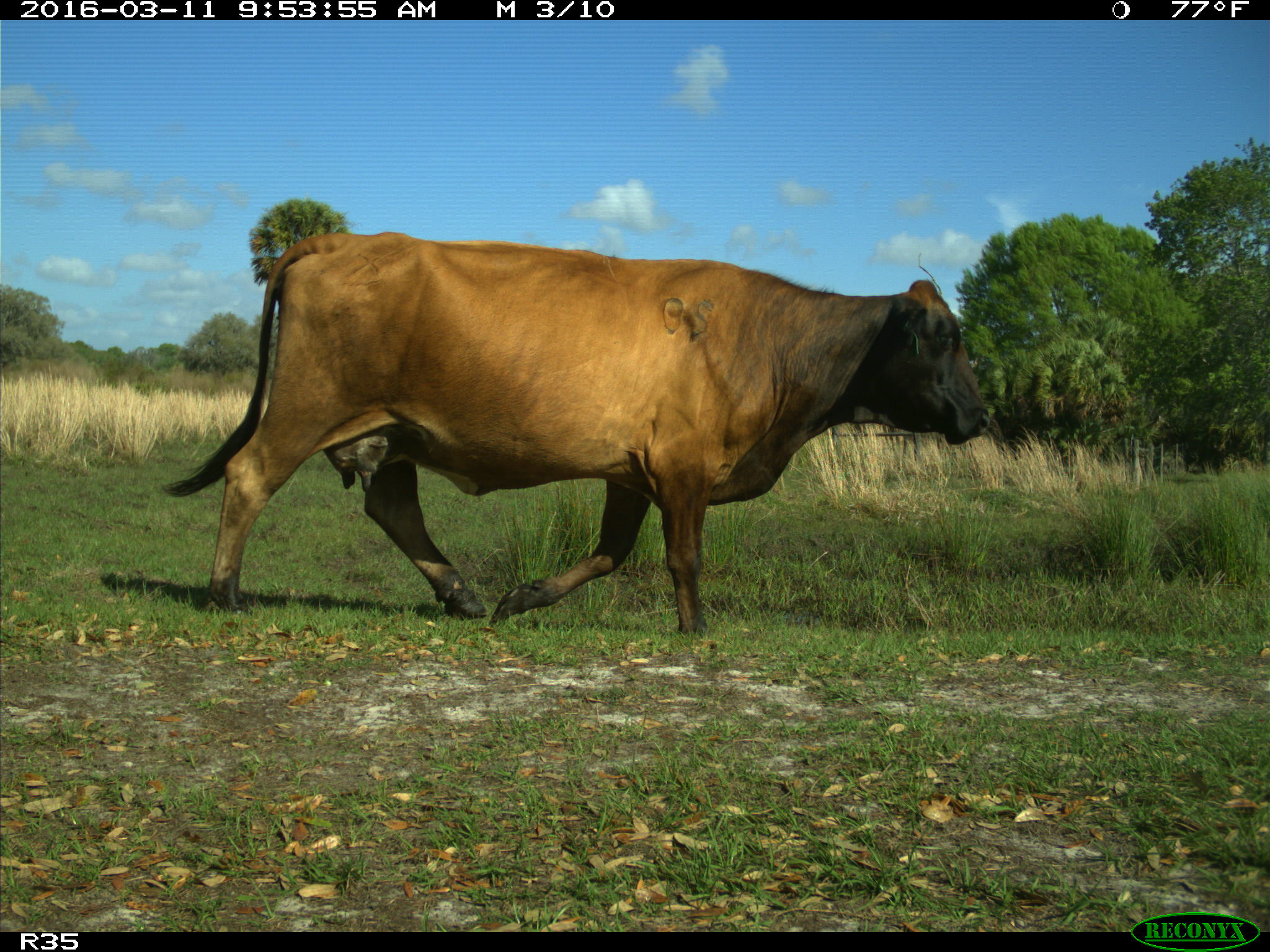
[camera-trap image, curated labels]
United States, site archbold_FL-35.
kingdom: Animalia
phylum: Chordata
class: Mammalia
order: Artiodactyla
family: Bovidae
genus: Bos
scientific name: Bos taurus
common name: domestic cow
Bos taurus (domestic cow).